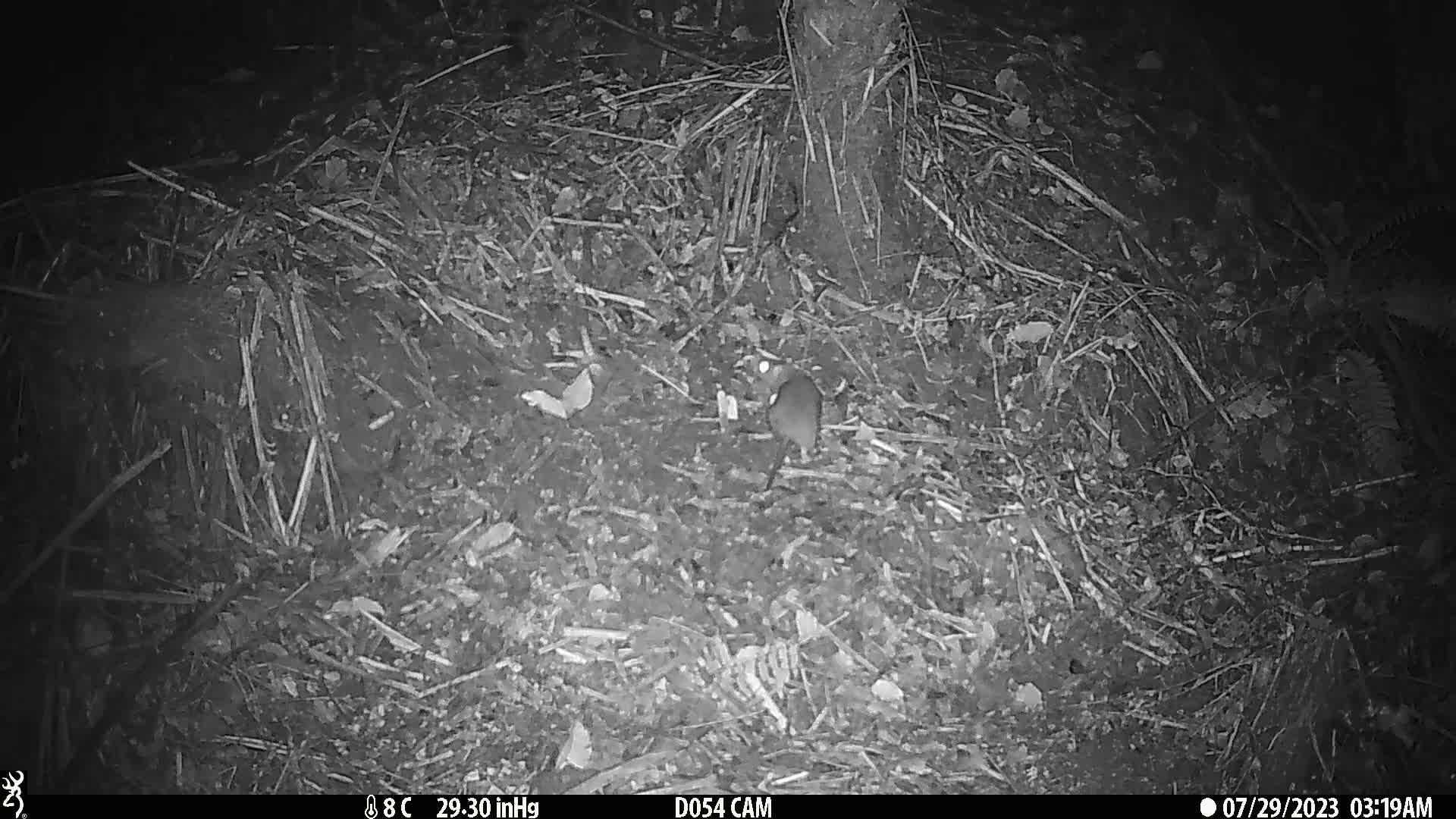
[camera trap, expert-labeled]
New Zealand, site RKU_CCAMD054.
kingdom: Animalia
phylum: Chordata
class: Mammalia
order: Rodentia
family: Muridae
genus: Rattus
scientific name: Rattus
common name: rat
Rat (Rattus).